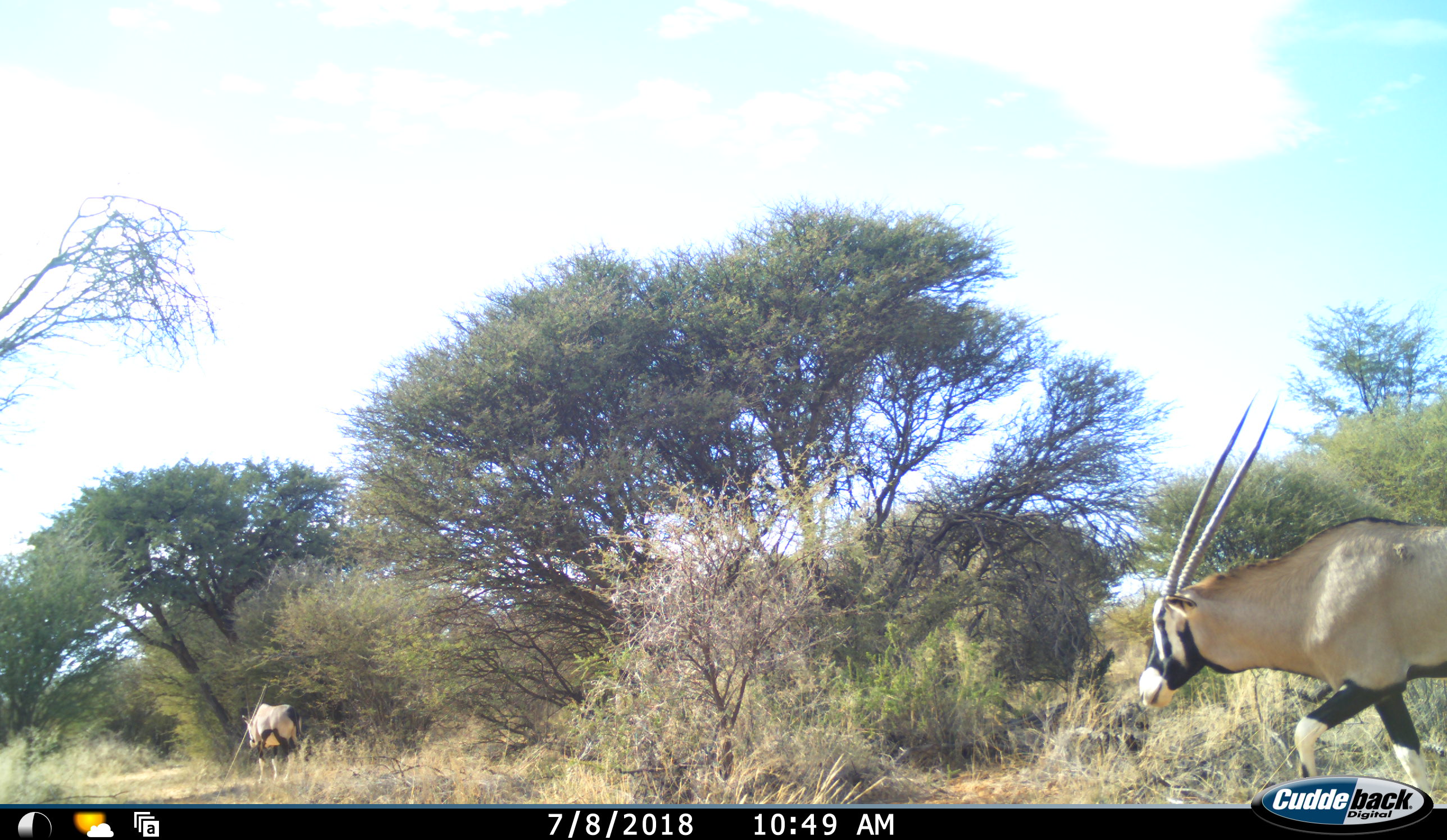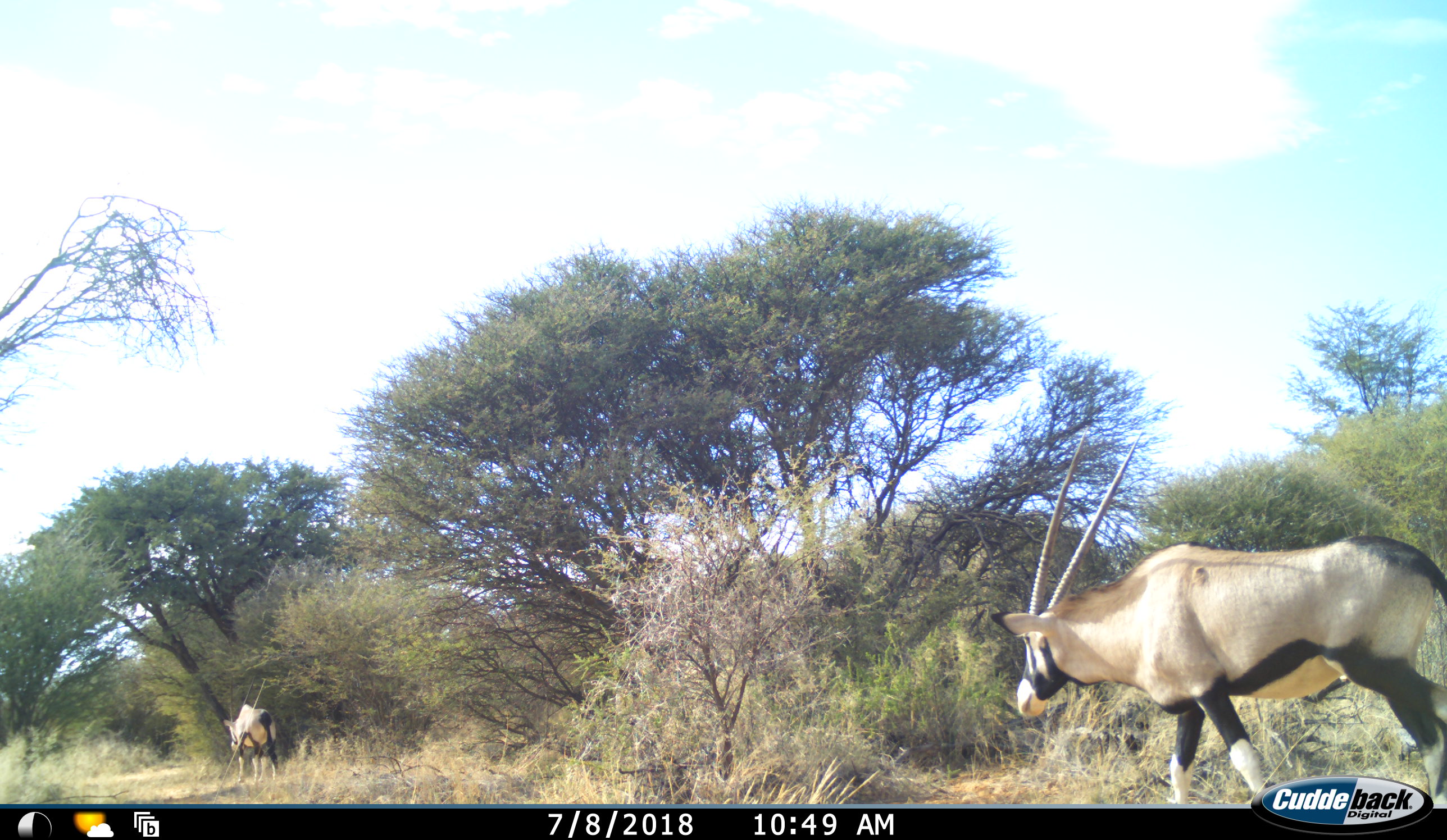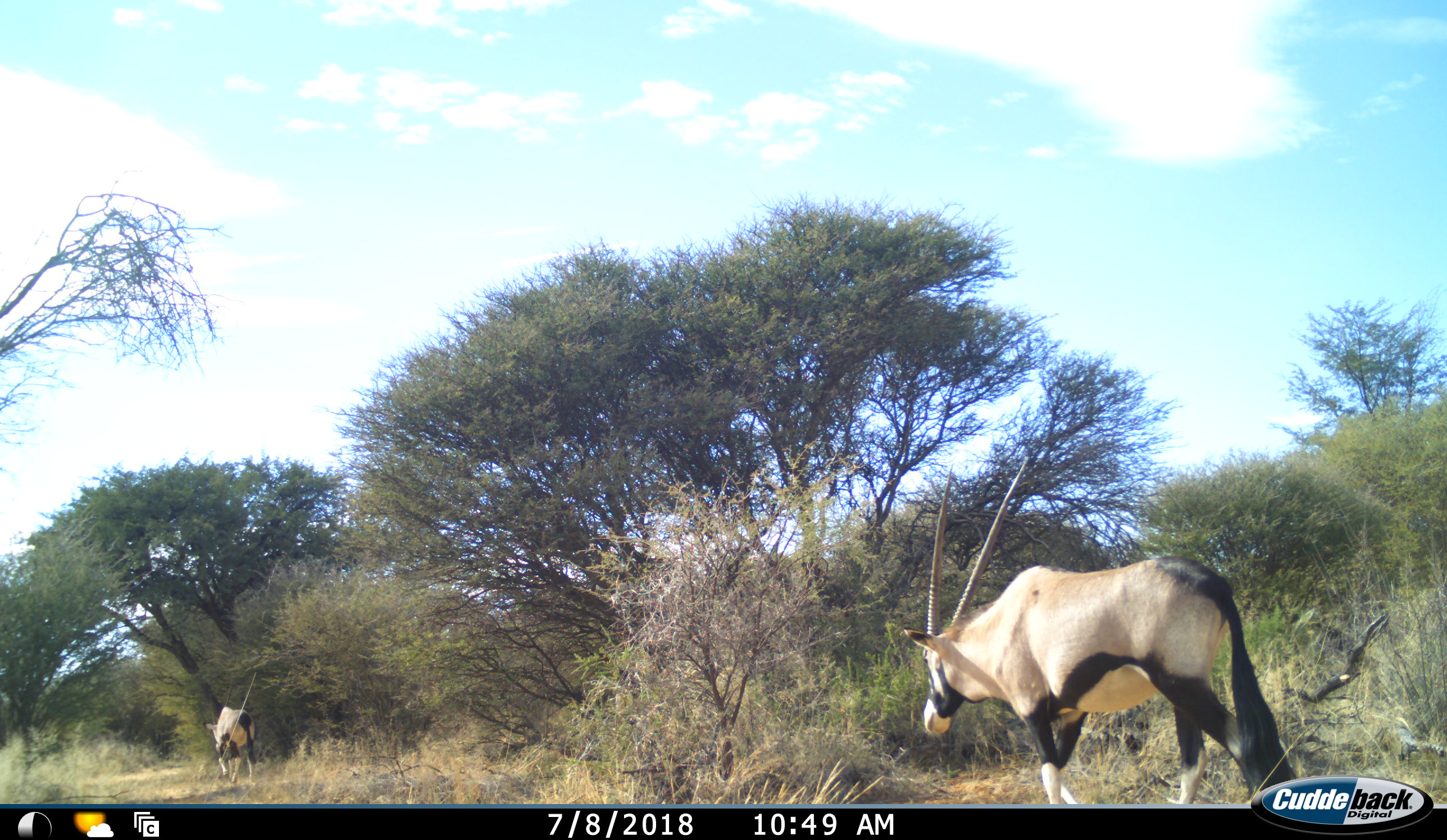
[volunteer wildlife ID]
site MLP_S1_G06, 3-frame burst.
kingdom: Animalia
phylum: Chordata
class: Mammalia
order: Artiodactyla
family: Bovidae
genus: Oryx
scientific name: Oryx gazella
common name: gemsbok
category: oryx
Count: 2.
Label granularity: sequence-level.